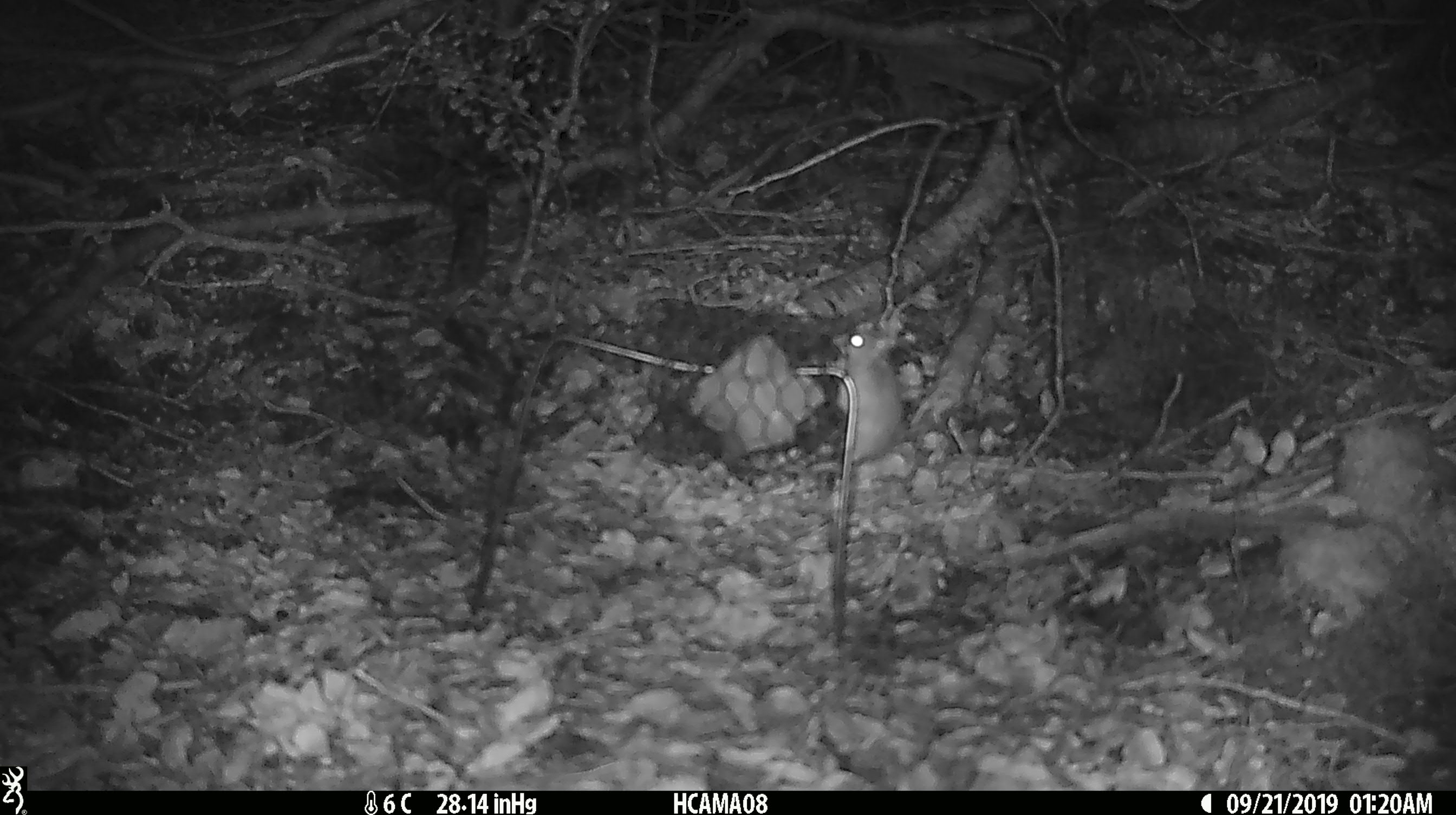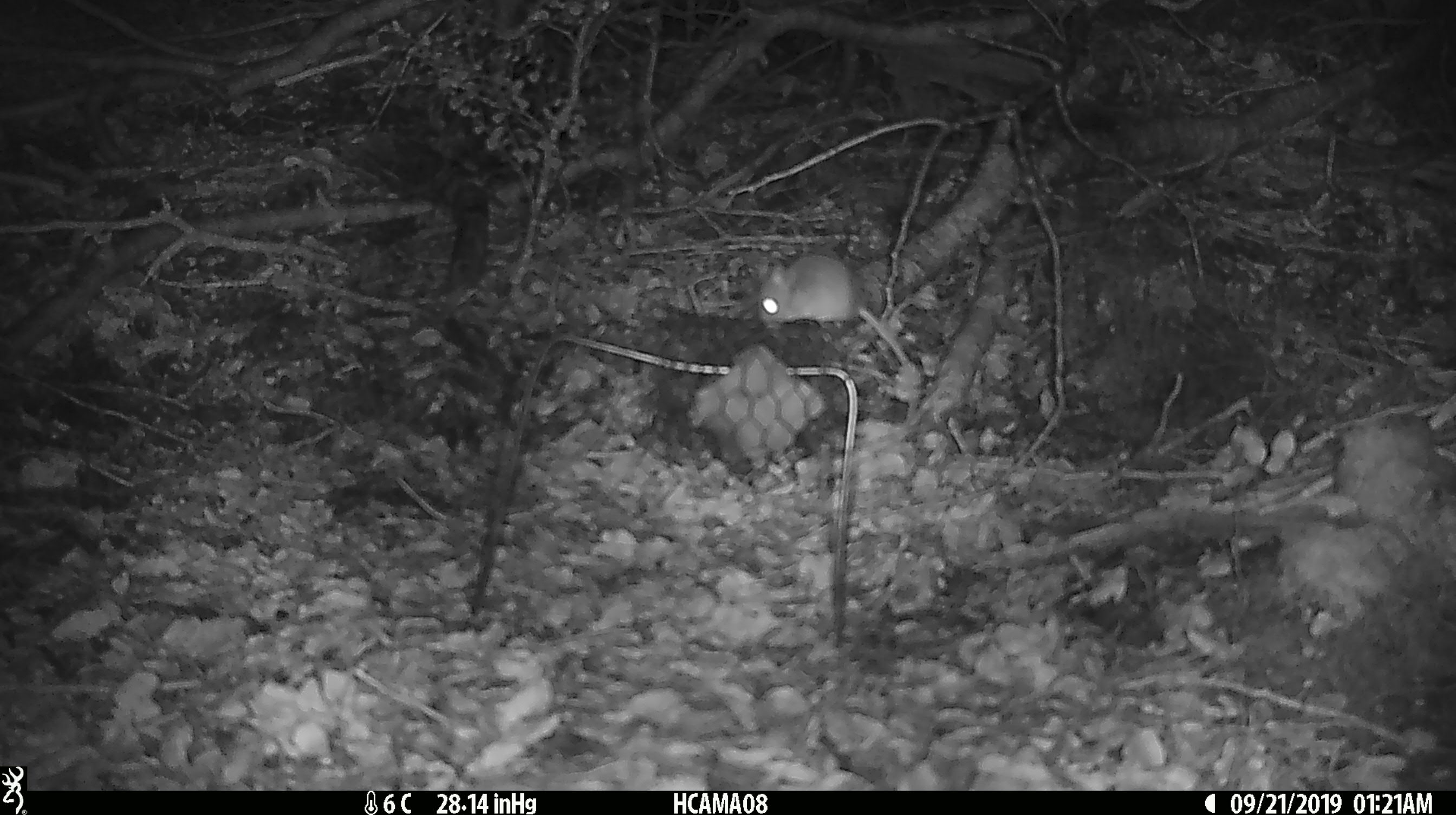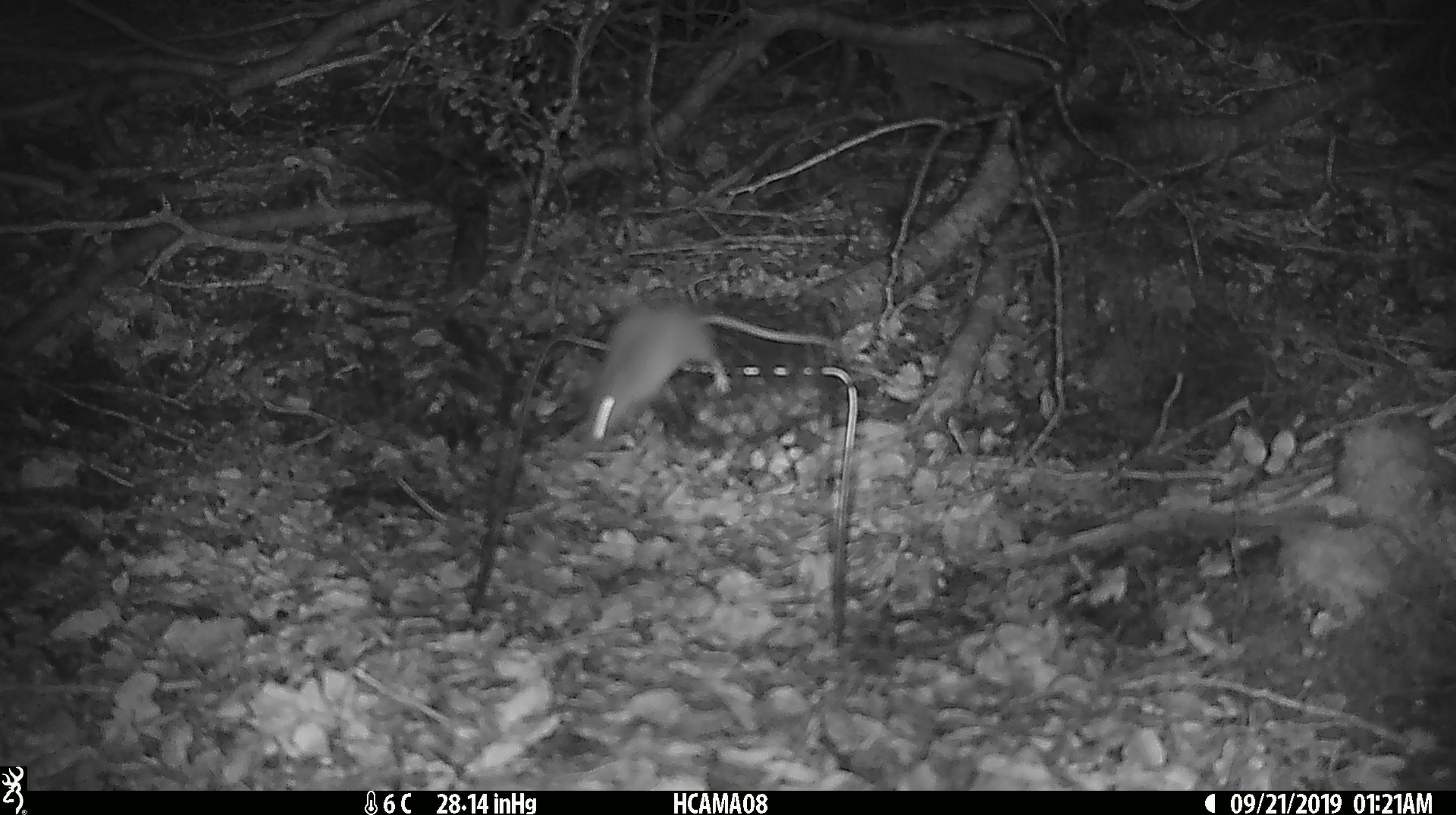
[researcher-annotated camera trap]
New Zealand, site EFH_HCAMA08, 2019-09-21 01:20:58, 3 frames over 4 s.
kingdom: Animalia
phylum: Chordata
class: Mammalia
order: Rodentia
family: Muridae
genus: Mus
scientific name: Mus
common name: mouse